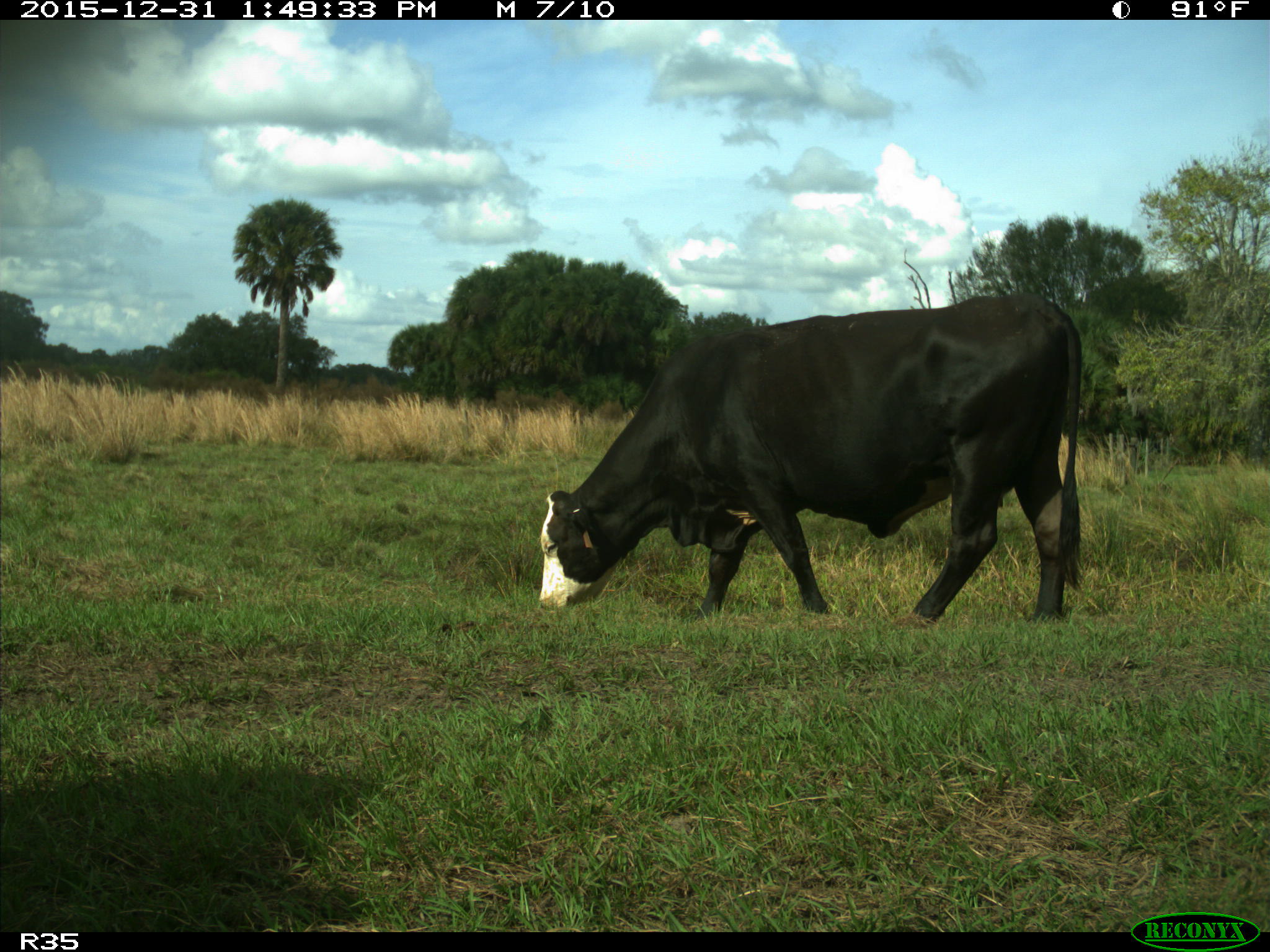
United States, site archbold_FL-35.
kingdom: Animalia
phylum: Chordata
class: Mammalia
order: Artiodactyla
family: Bovidae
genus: Bos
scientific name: Bos taurus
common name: domestic cow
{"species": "Bos taurus (domestic cow)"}